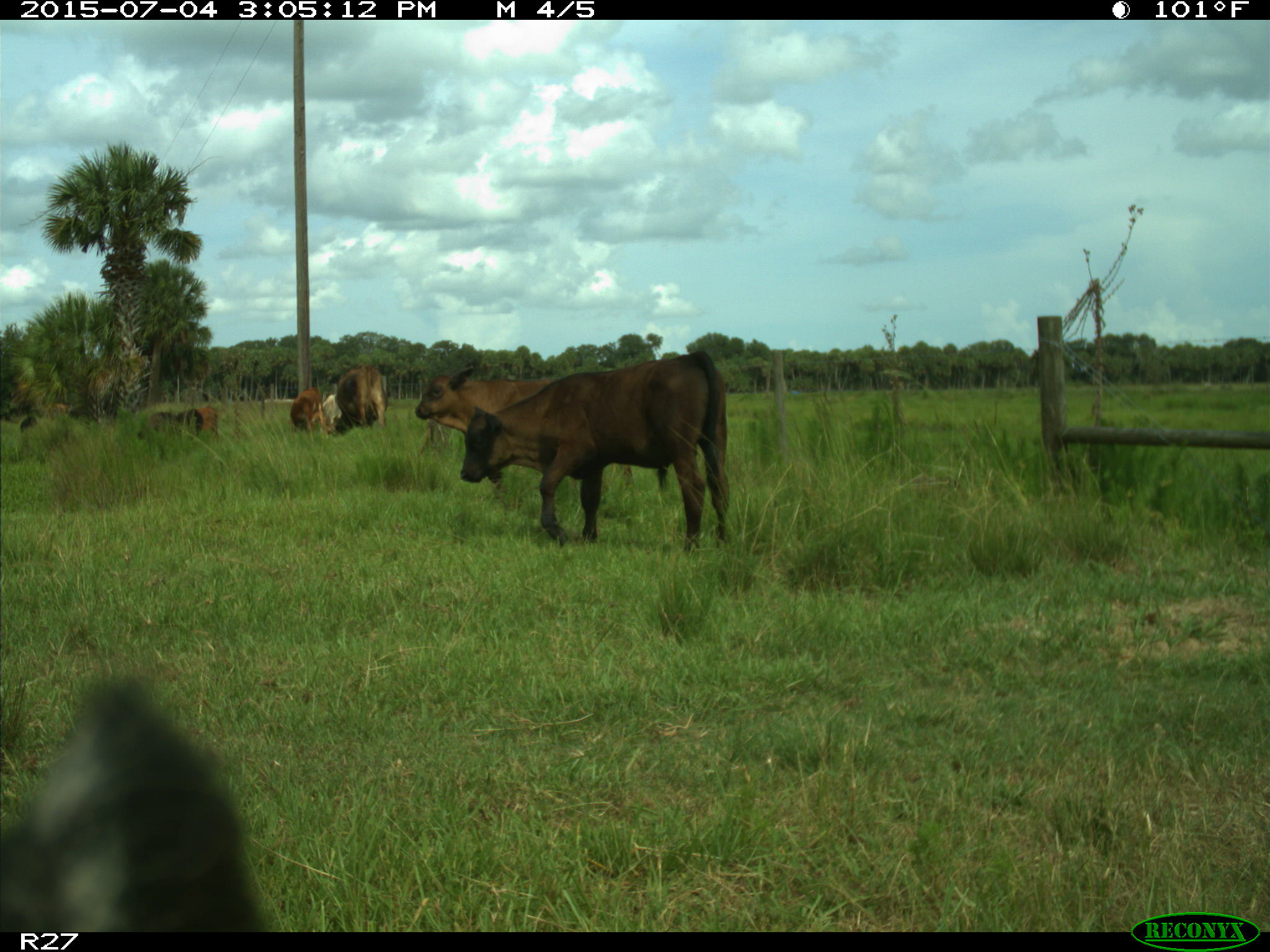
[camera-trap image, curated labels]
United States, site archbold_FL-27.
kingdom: Animalia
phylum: Chordata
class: Mammalia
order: Artiodactyla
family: Bovidae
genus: Bos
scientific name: Bos taurus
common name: domestic cow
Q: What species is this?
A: Bos taurus (domestic cow).